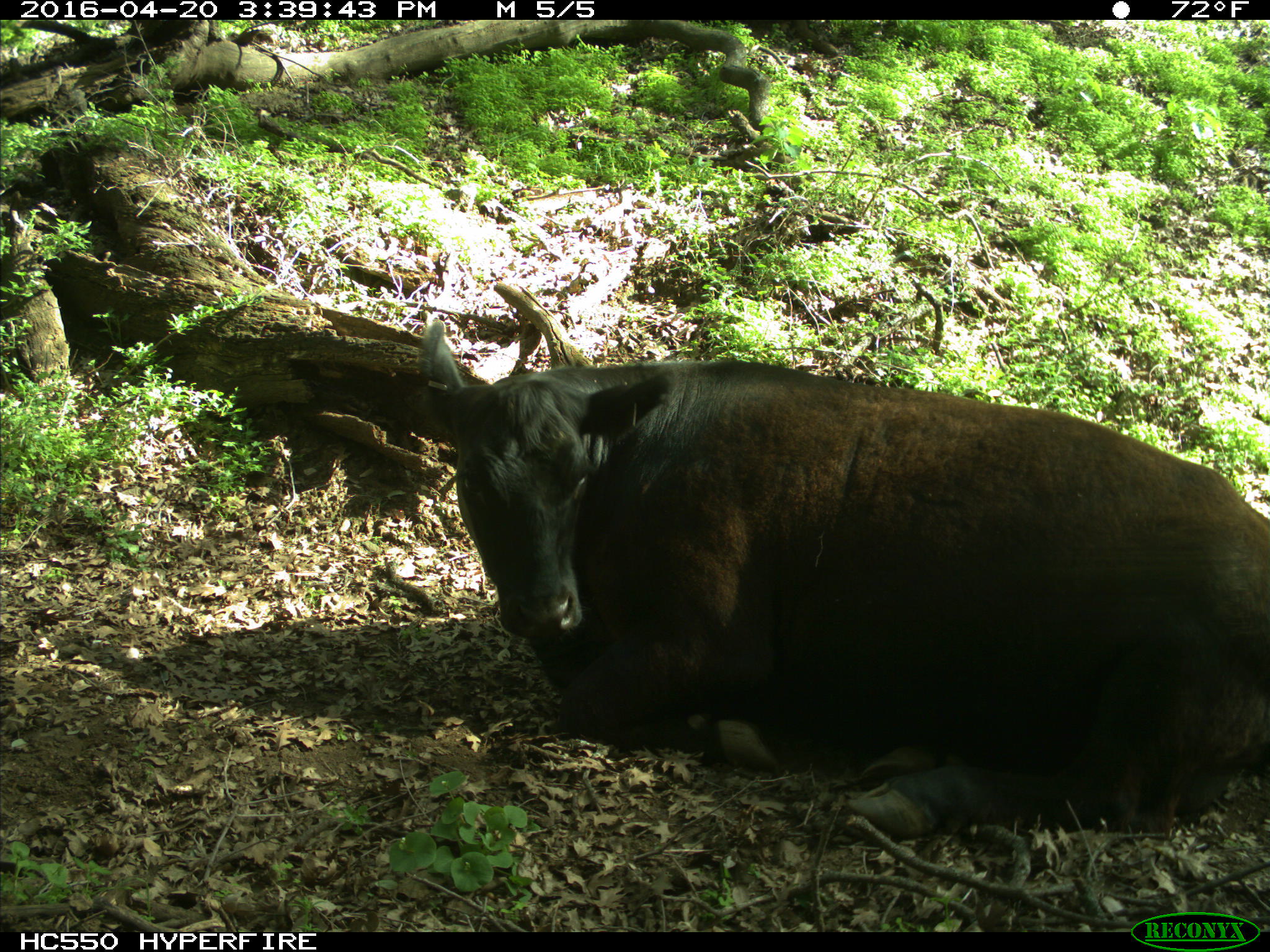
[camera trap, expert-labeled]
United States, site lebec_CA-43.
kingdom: Animalia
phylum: Chordata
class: Mammalia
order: Artiodactyla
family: Bovidae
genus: Bos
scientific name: Bos taurus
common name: domestic cow